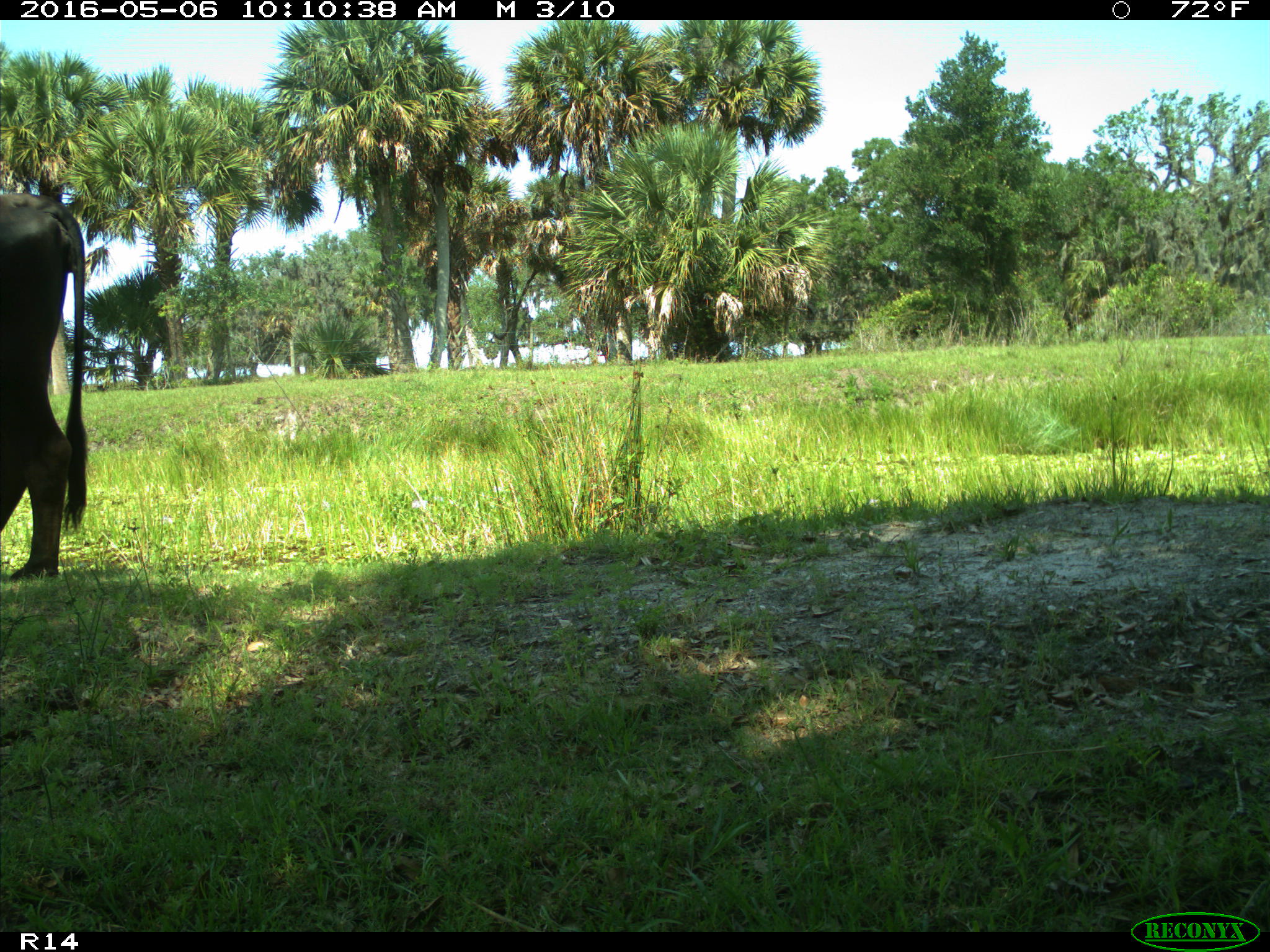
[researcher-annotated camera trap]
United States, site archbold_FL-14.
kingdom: Animalia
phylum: Chordata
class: Mammalia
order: Artiodactyla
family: Bovidae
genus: Bos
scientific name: Bos taurus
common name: domestic cow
Bos taurus (domestic cow).